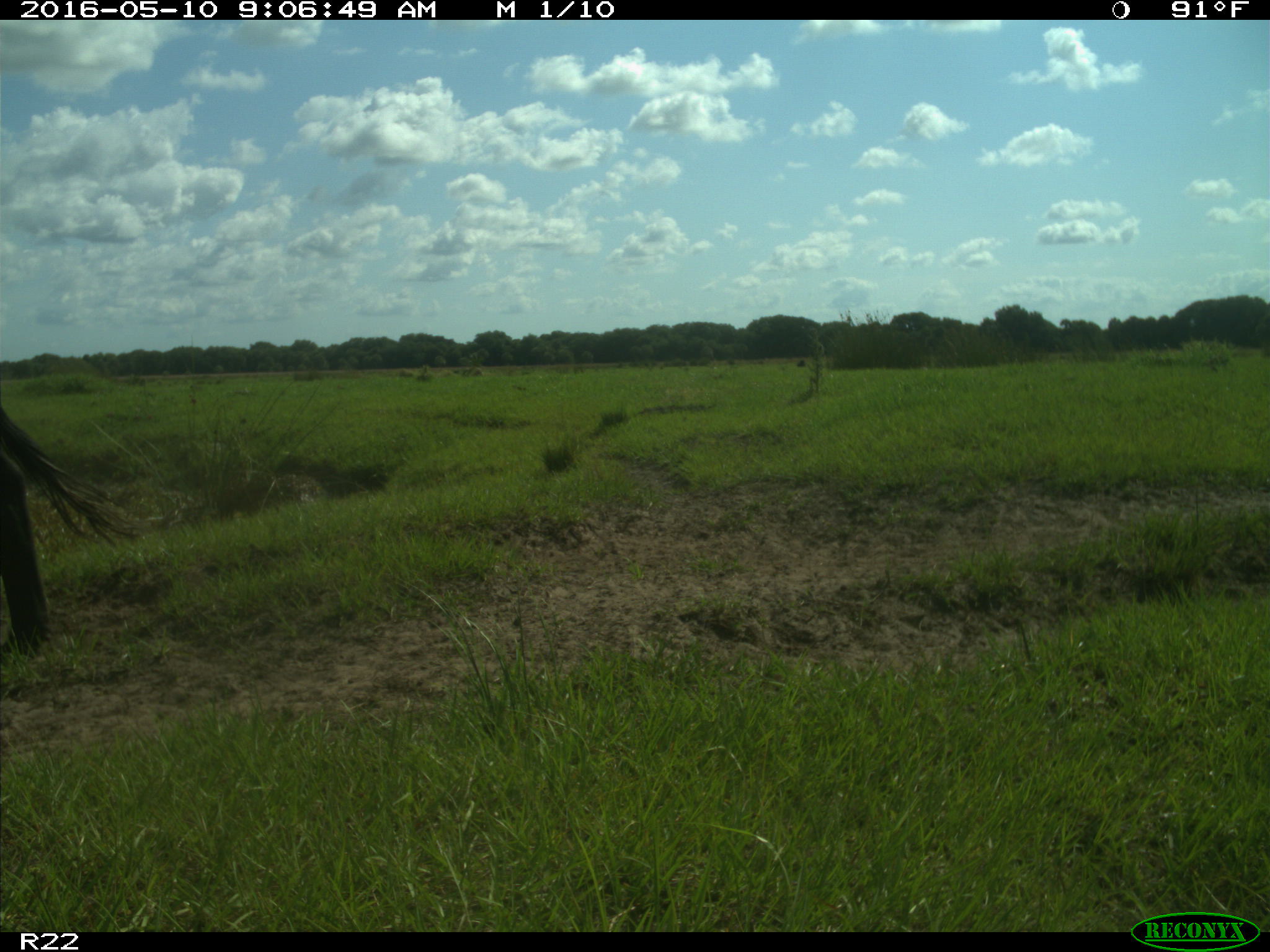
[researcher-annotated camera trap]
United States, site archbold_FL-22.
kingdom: Animalia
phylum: Chordata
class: Mammalia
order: Artiodactyla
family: Bovidae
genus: Bos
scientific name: Bos taurus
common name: domestic cow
Bos taurus (domestic cow).